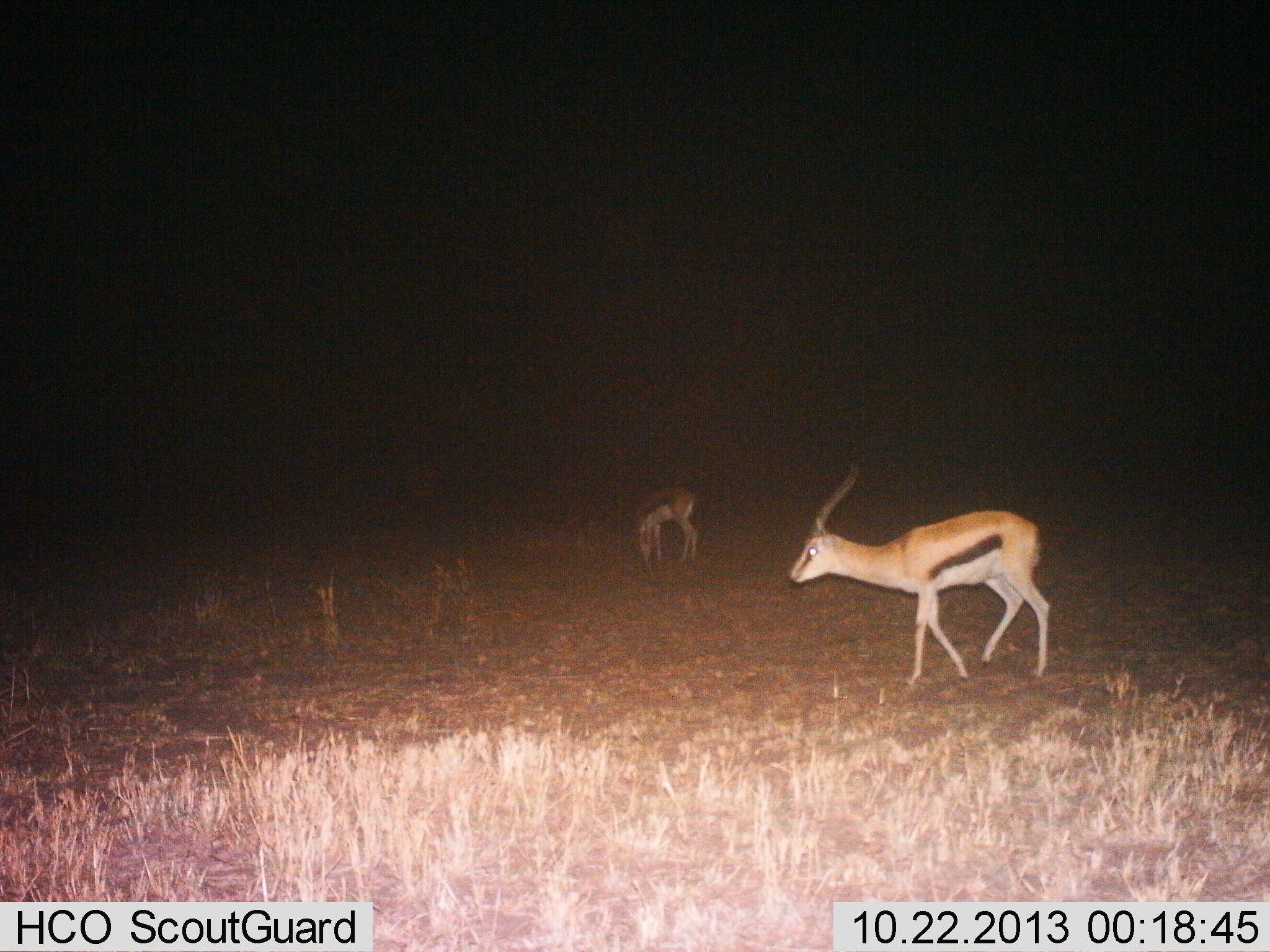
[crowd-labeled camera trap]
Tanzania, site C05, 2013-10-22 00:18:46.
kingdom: Animalia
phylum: Chordata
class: Mammalia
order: Artiodactyla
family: Bovidae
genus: Eudorcas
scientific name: Eudorcas thomsonii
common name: thomson's gazelle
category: gazellethomsons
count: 2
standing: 30%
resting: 10%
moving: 40%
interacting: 0%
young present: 0%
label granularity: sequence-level